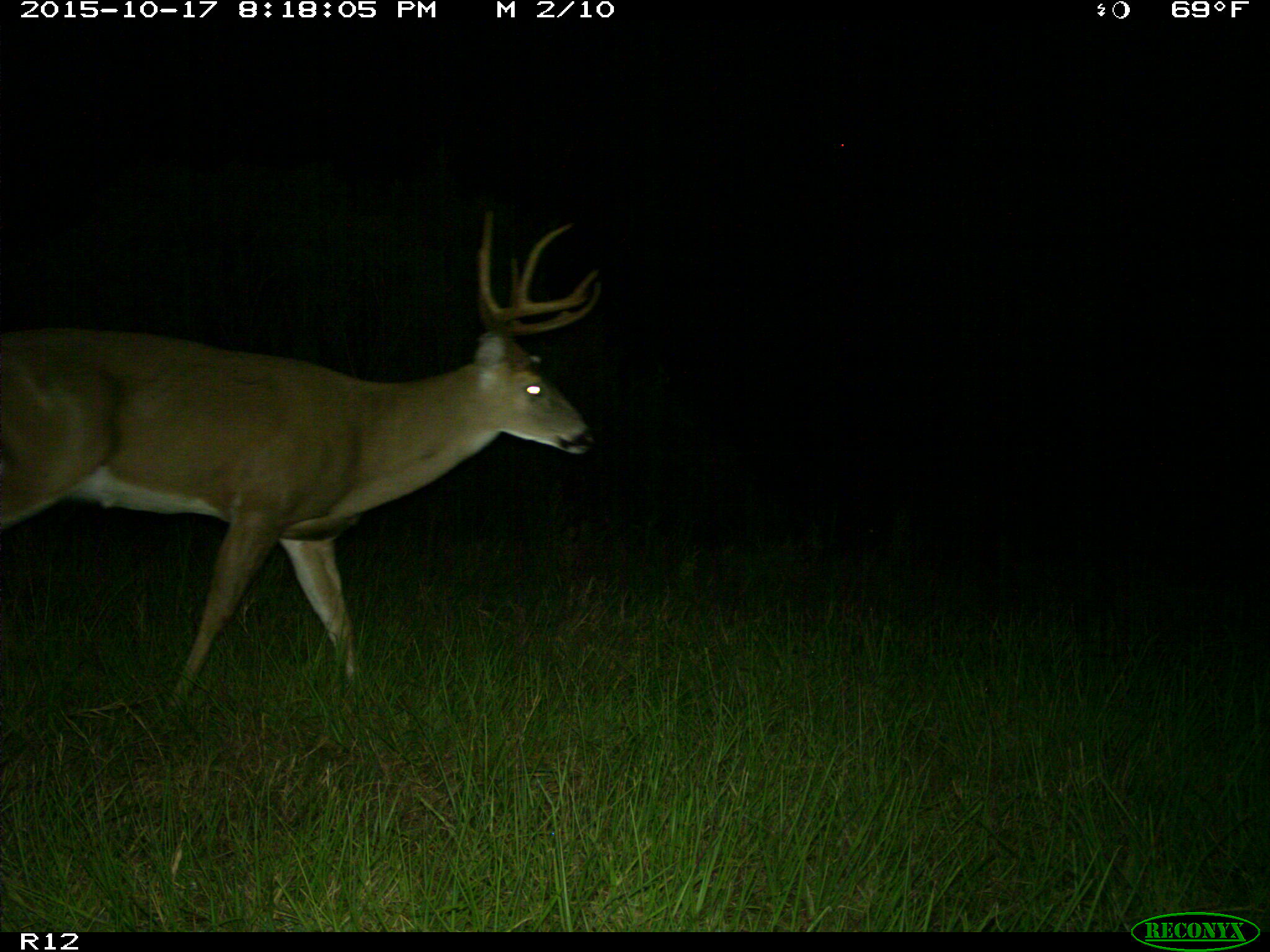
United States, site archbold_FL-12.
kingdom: Animalia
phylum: Chordata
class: Mammalia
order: Artiodactyla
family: Cervidae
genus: Odocoileus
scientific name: Odocoileus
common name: deer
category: unidentified deer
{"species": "unidentified deer (deer) (Odocoileus)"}